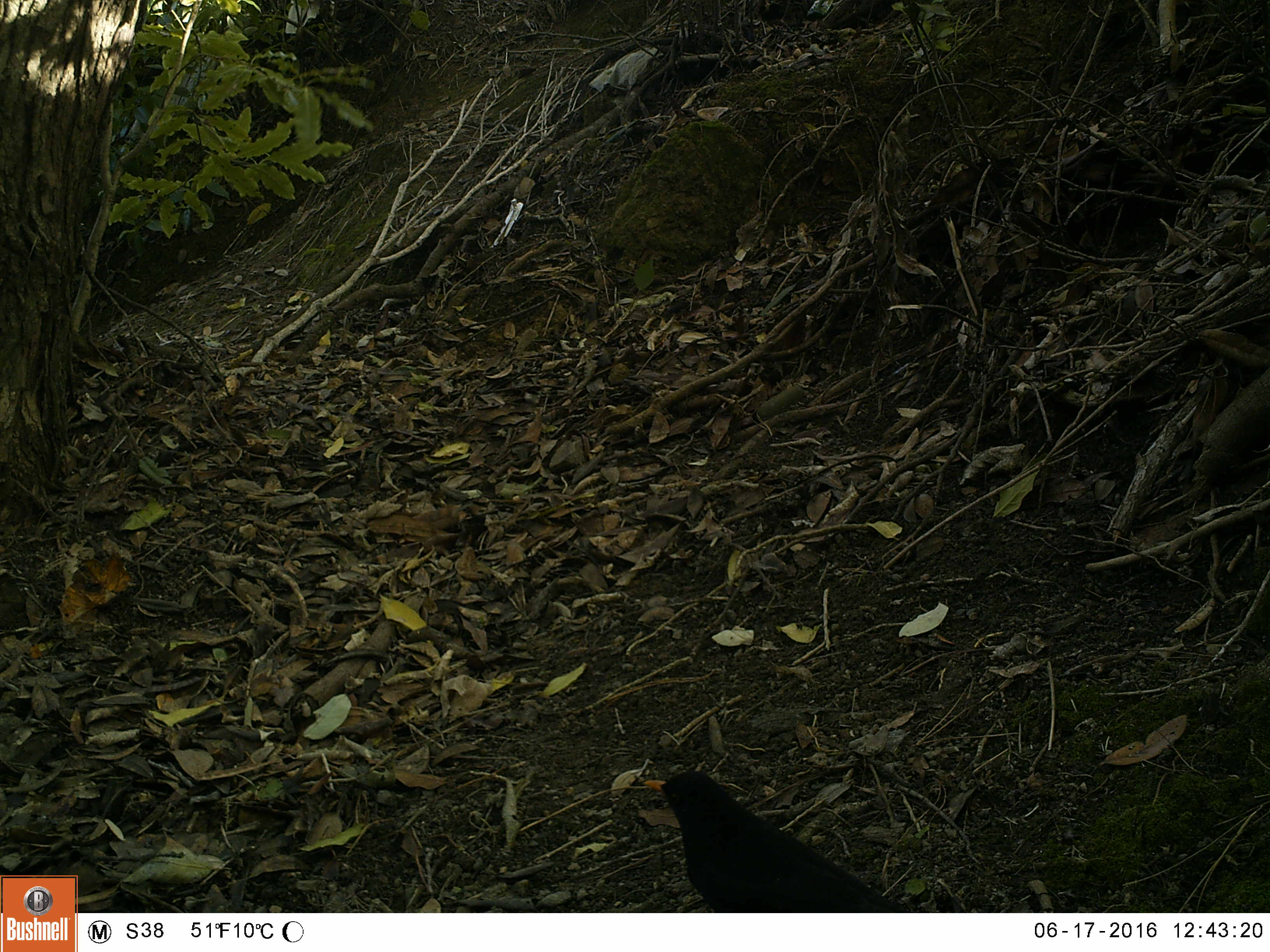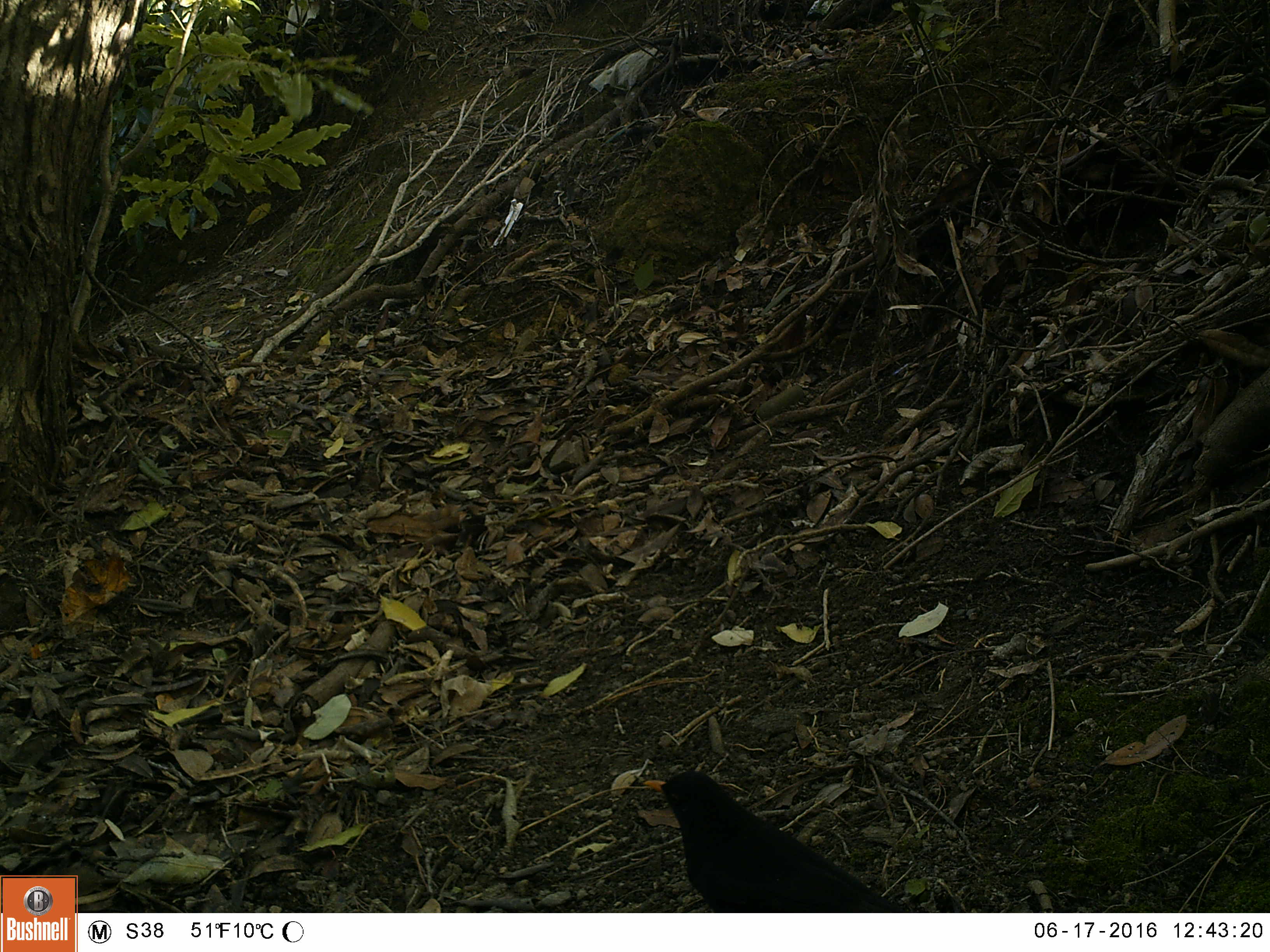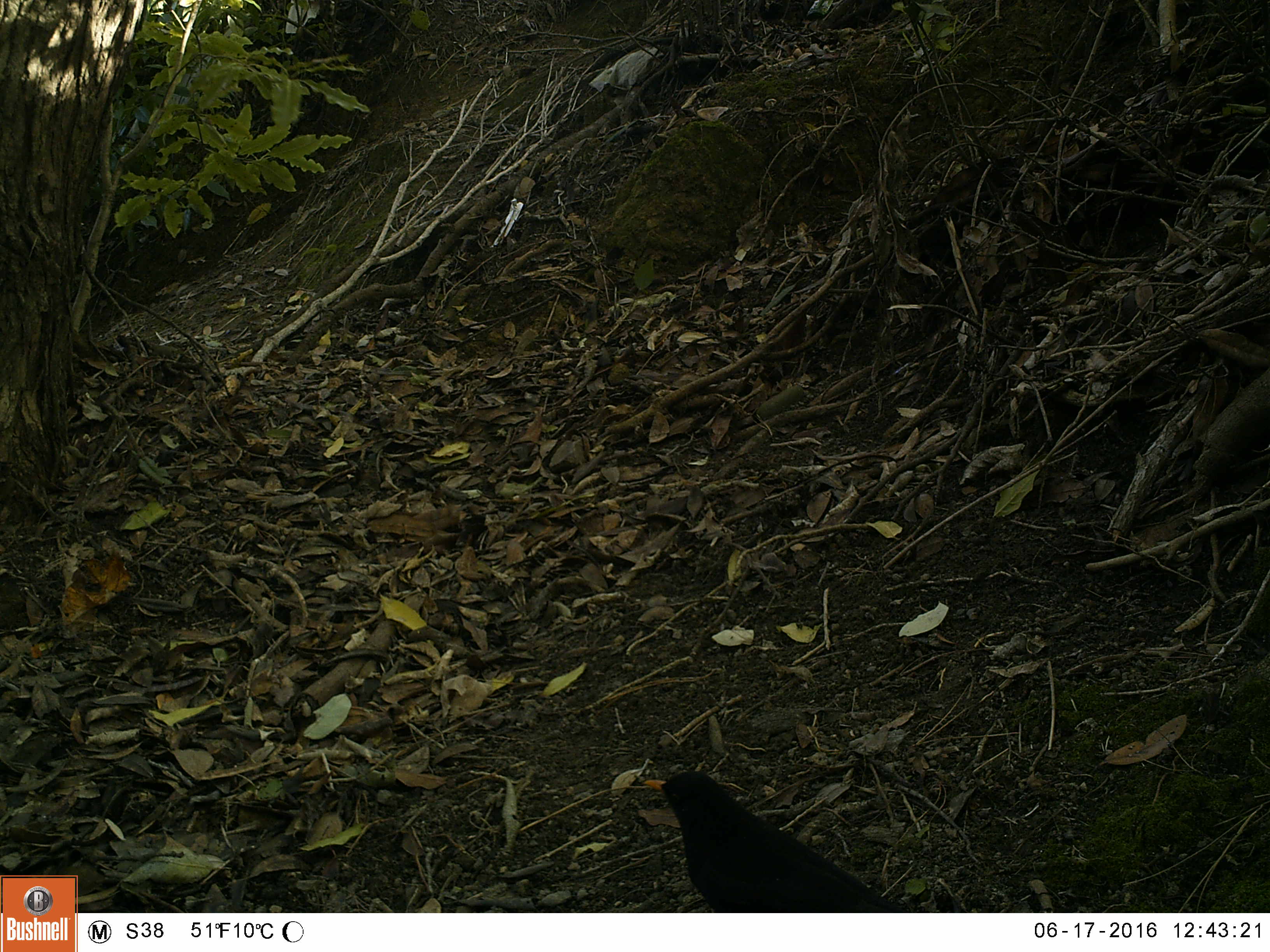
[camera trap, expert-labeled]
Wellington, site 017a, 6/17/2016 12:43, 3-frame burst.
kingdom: Animalia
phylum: Chordata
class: Aves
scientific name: Aves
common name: bird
Bird (Aves).